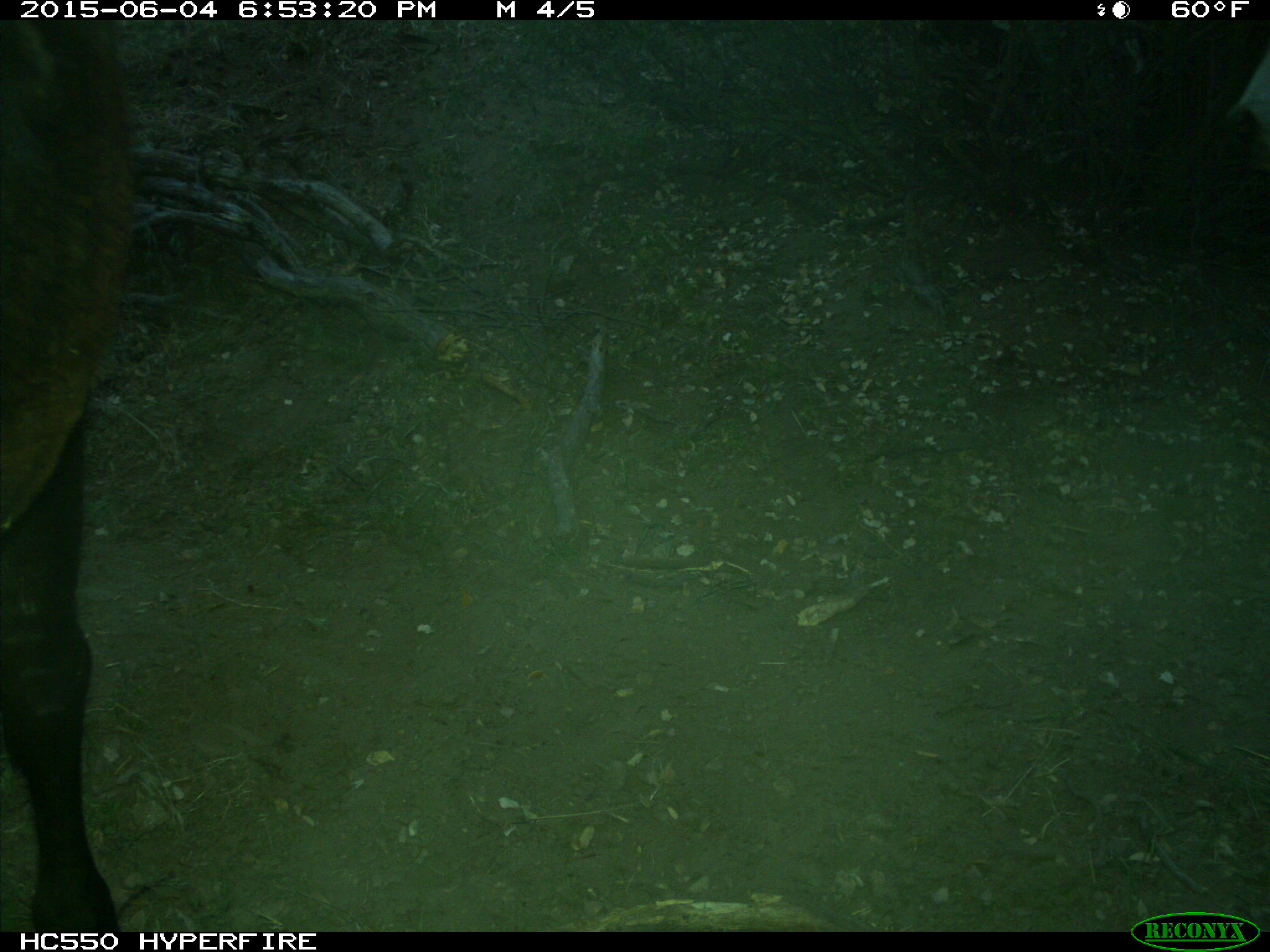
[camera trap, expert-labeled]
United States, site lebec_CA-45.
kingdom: Animalia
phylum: Chordata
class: Mammalia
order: Artiodactyla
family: Bovidae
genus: Bos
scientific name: Bos taurus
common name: domestic cow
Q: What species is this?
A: Bos taurus (domestic cow).